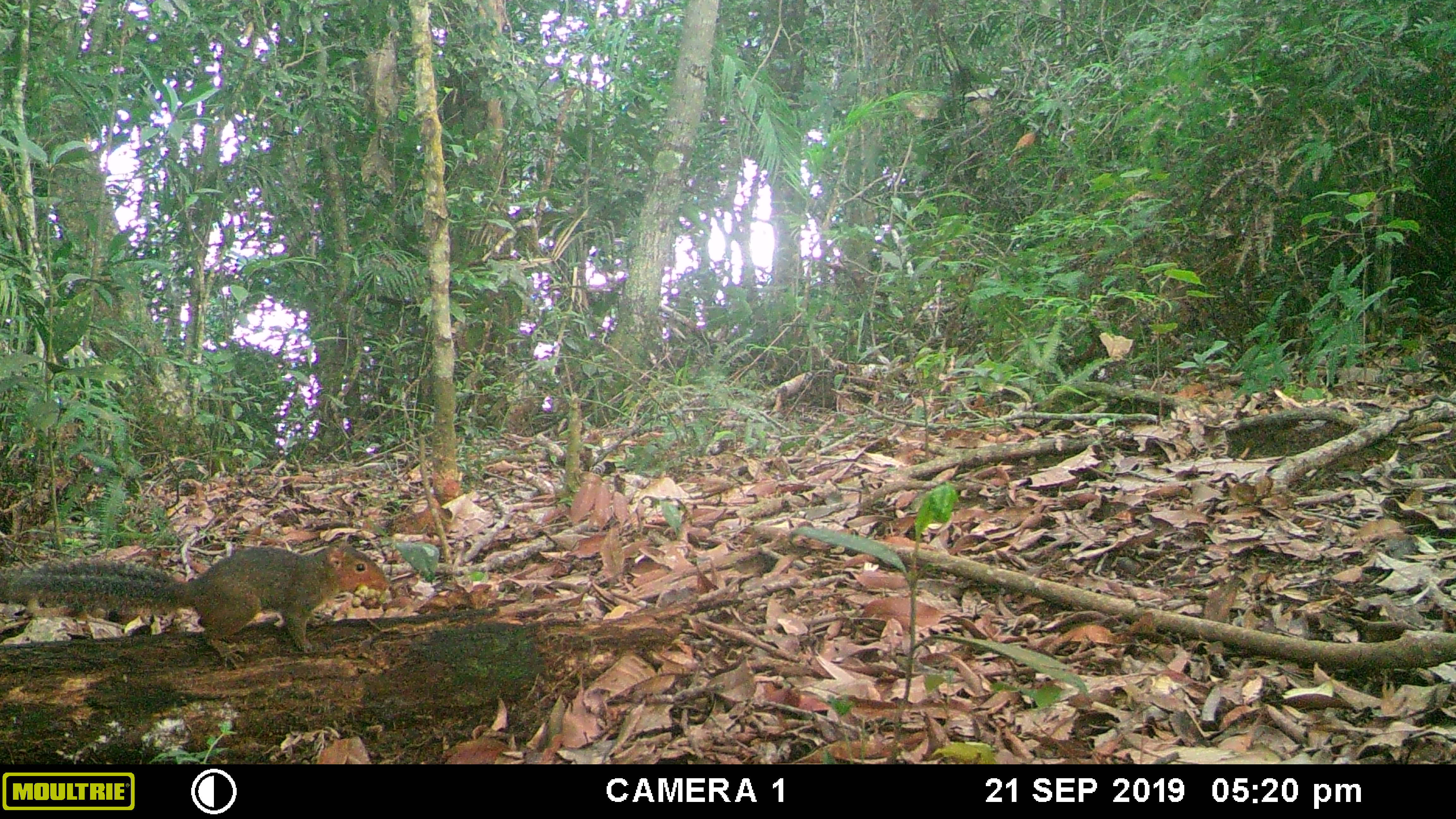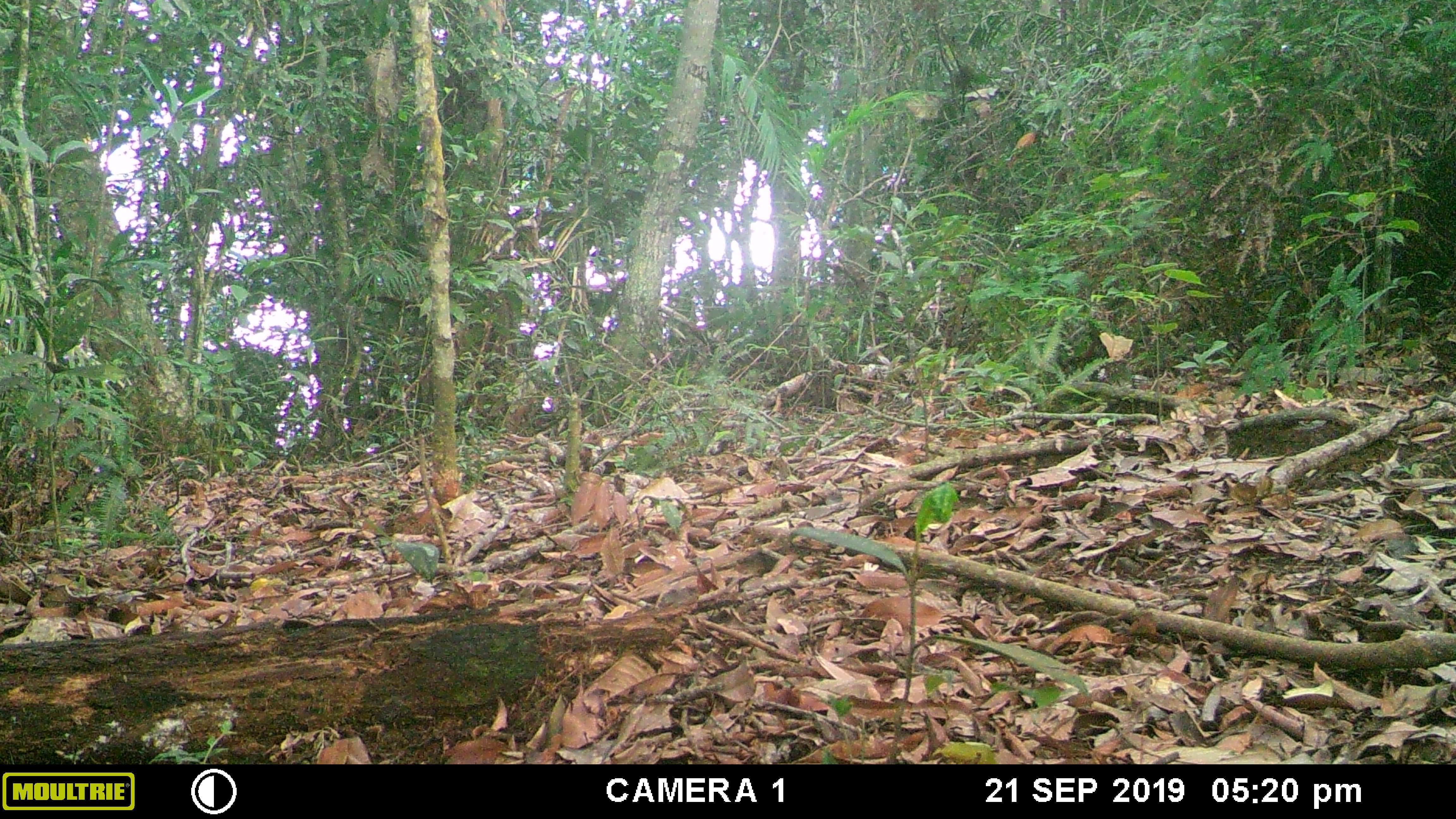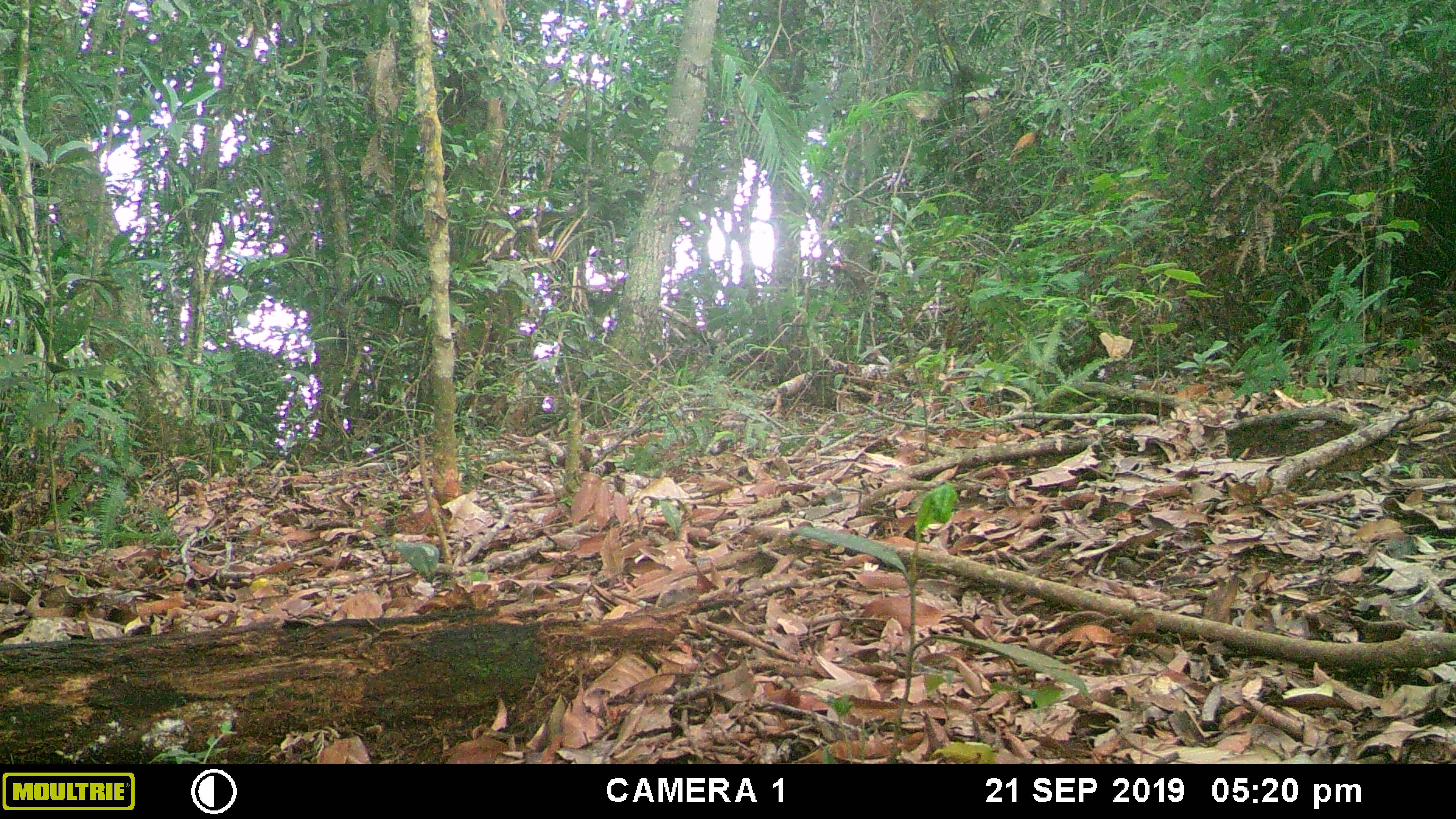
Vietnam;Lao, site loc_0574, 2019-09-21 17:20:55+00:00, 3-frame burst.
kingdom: Animalia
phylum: Chordata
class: Mammalia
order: Rodentia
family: Sciuridae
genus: Dremomys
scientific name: Dremomys rufigenis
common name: red-cheeked squirrel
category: red cheeked squirrel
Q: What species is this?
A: Red cheeked squirrel (red-cheeked squirrel) (Dremomys rufigenis).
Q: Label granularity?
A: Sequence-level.